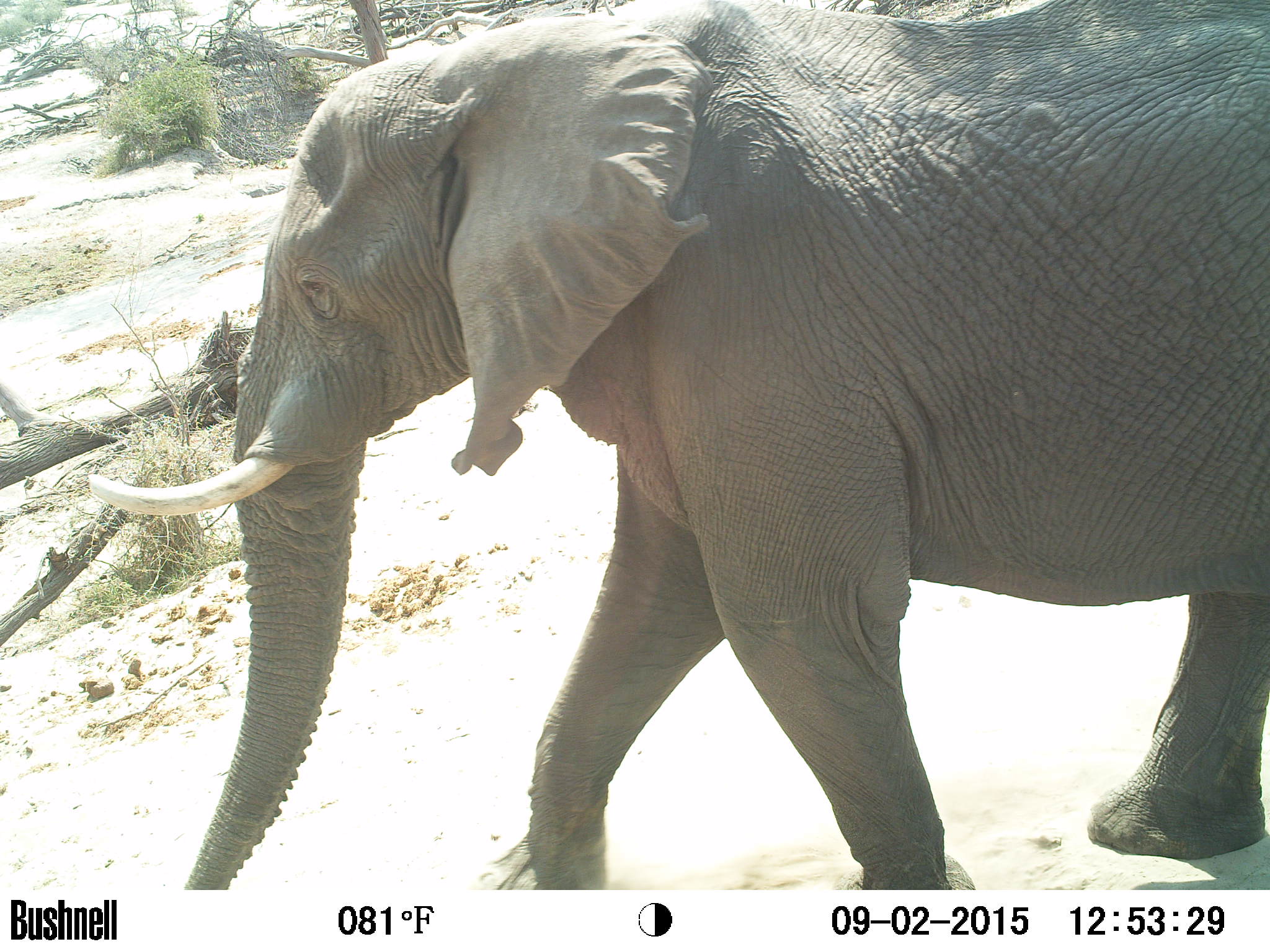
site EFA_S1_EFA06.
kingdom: Animalia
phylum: Chordata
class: Mammalia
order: Proboscidea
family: Elephantidae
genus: Loxodonta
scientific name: Loxodonta africana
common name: african bush elephant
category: elephant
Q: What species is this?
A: Elephant (african bush elephant) (Loxodonta africana).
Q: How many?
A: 1.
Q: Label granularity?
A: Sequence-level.